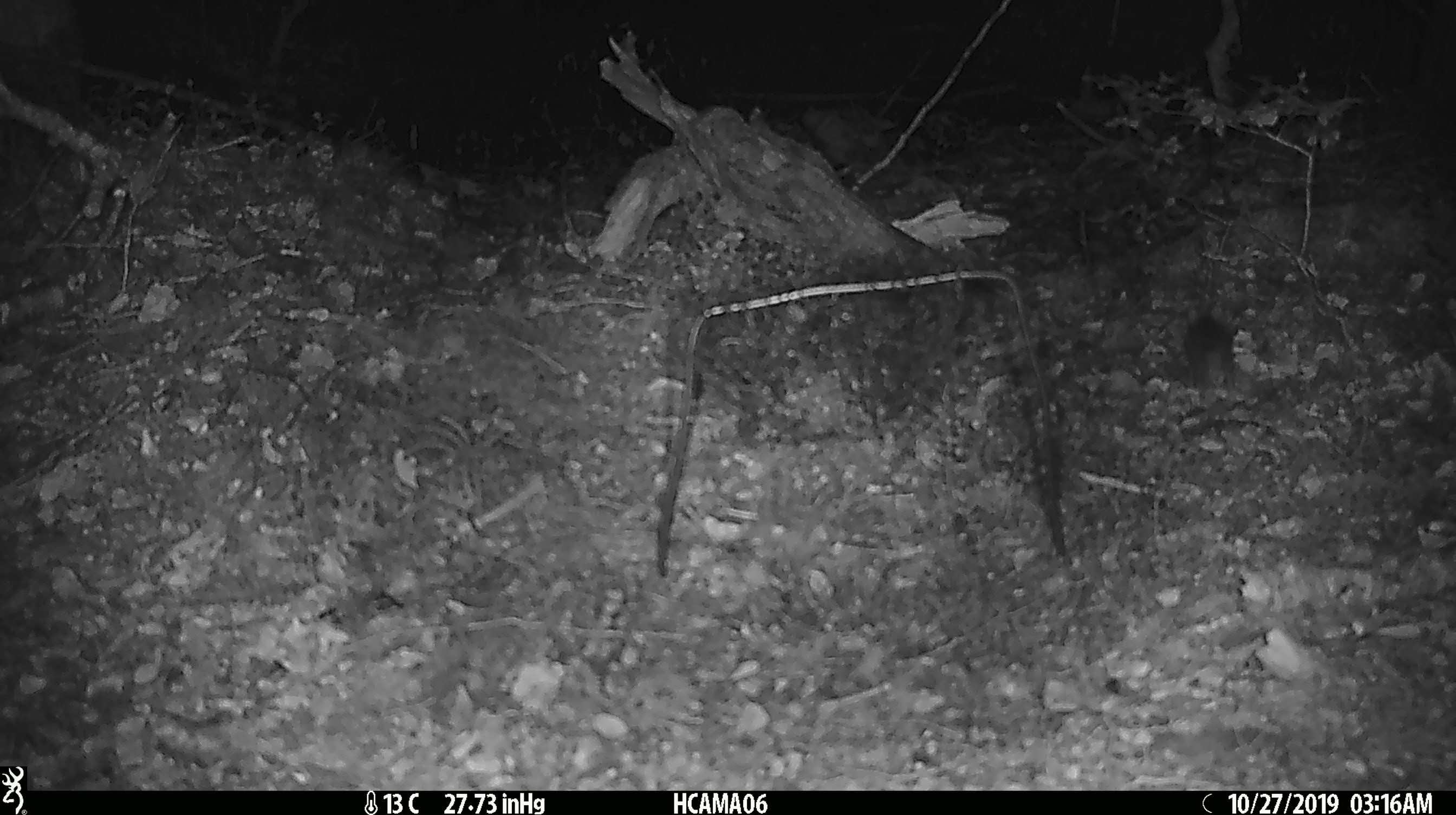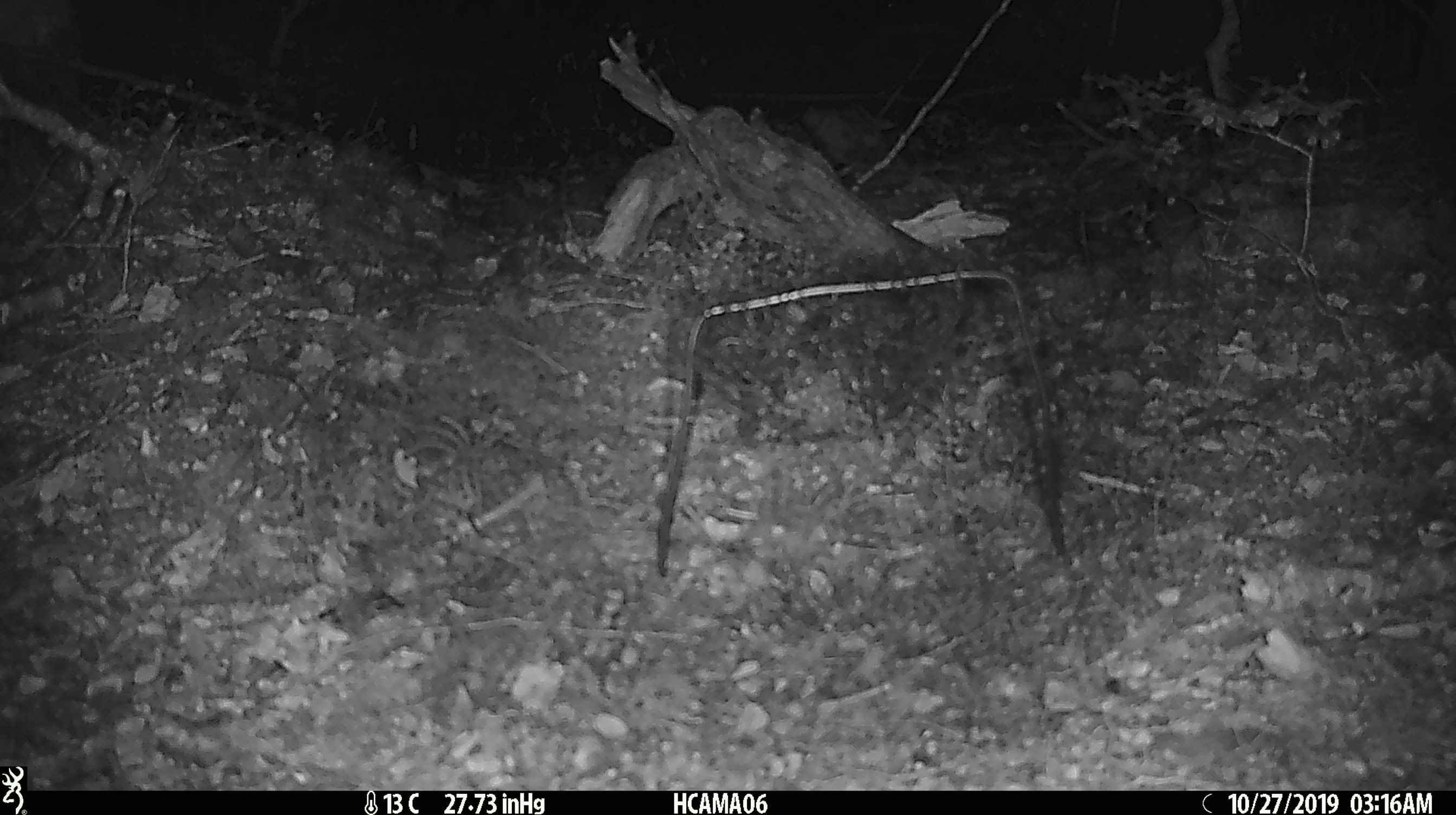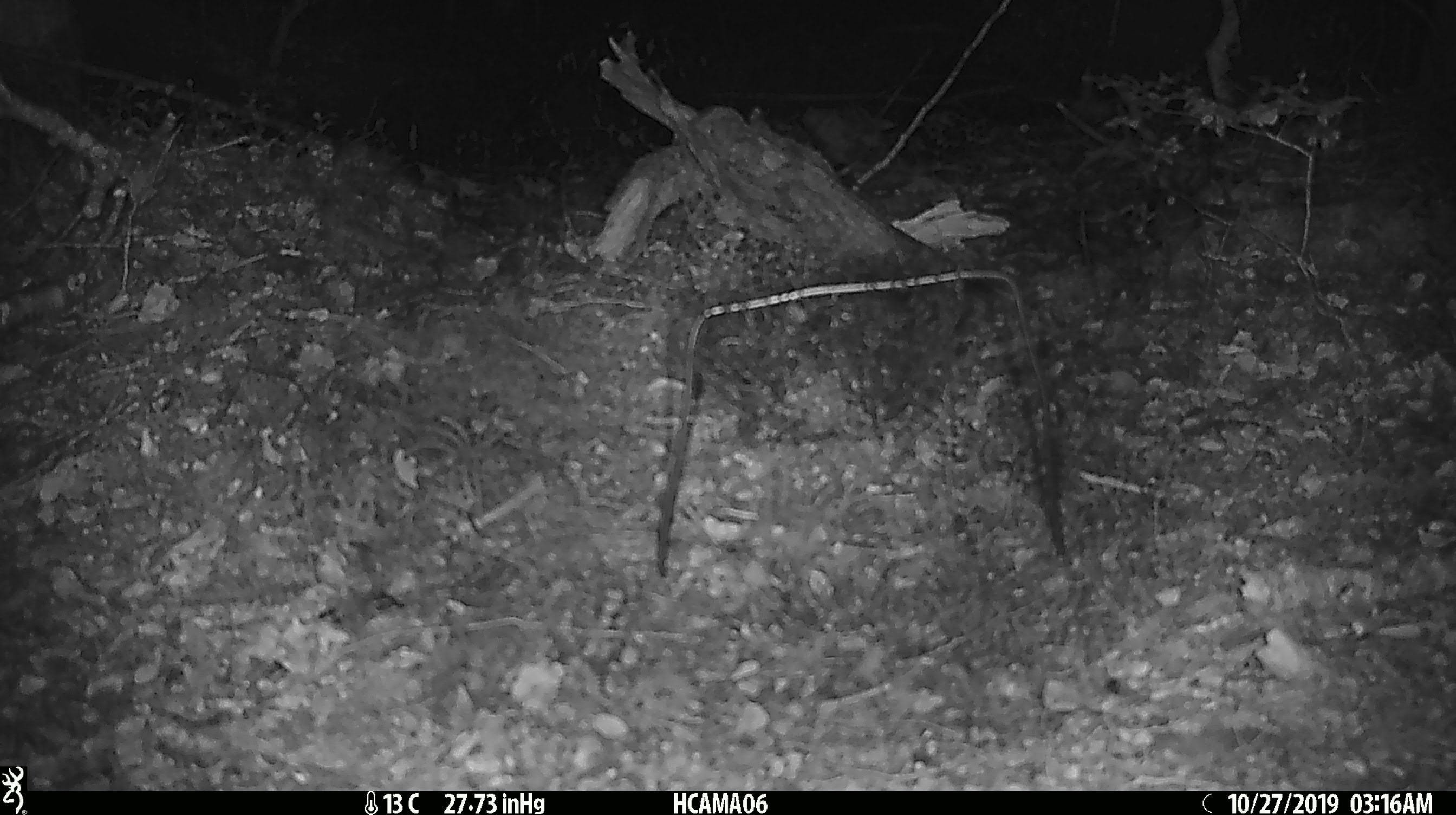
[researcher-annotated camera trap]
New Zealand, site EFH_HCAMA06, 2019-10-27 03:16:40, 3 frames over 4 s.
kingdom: Animalia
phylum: Chordata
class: Mammalia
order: Rodentia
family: Muridae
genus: Mus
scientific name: Mus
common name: mouse